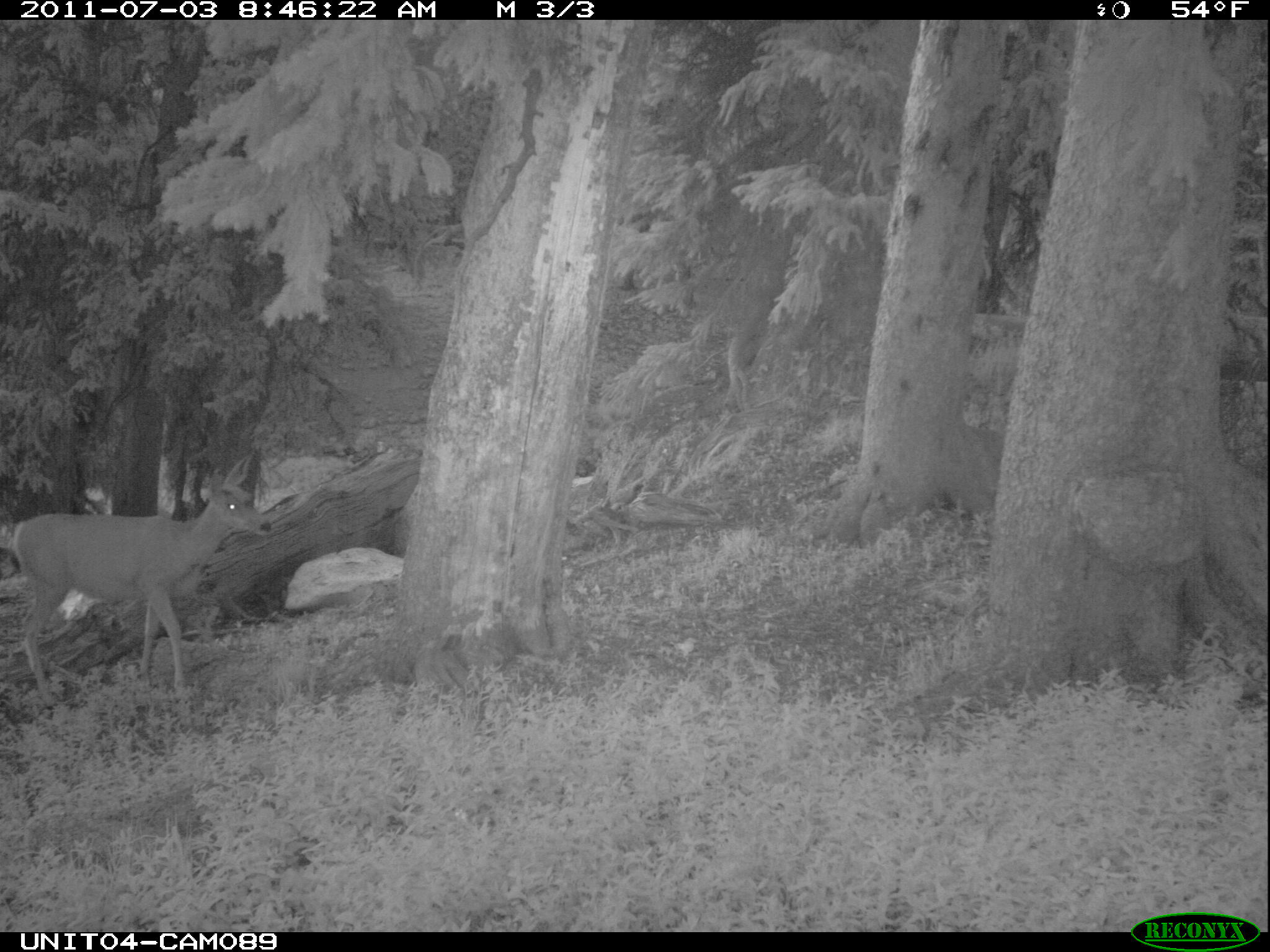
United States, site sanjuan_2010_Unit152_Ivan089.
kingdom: Animalia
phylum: Chordata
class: Mammalia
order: Artiodactyla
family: Cervidae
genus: Odocoileus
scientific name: Odocoileus hemionus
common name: mule deer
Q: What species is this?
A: Odocoileus hemionus (mule deer).